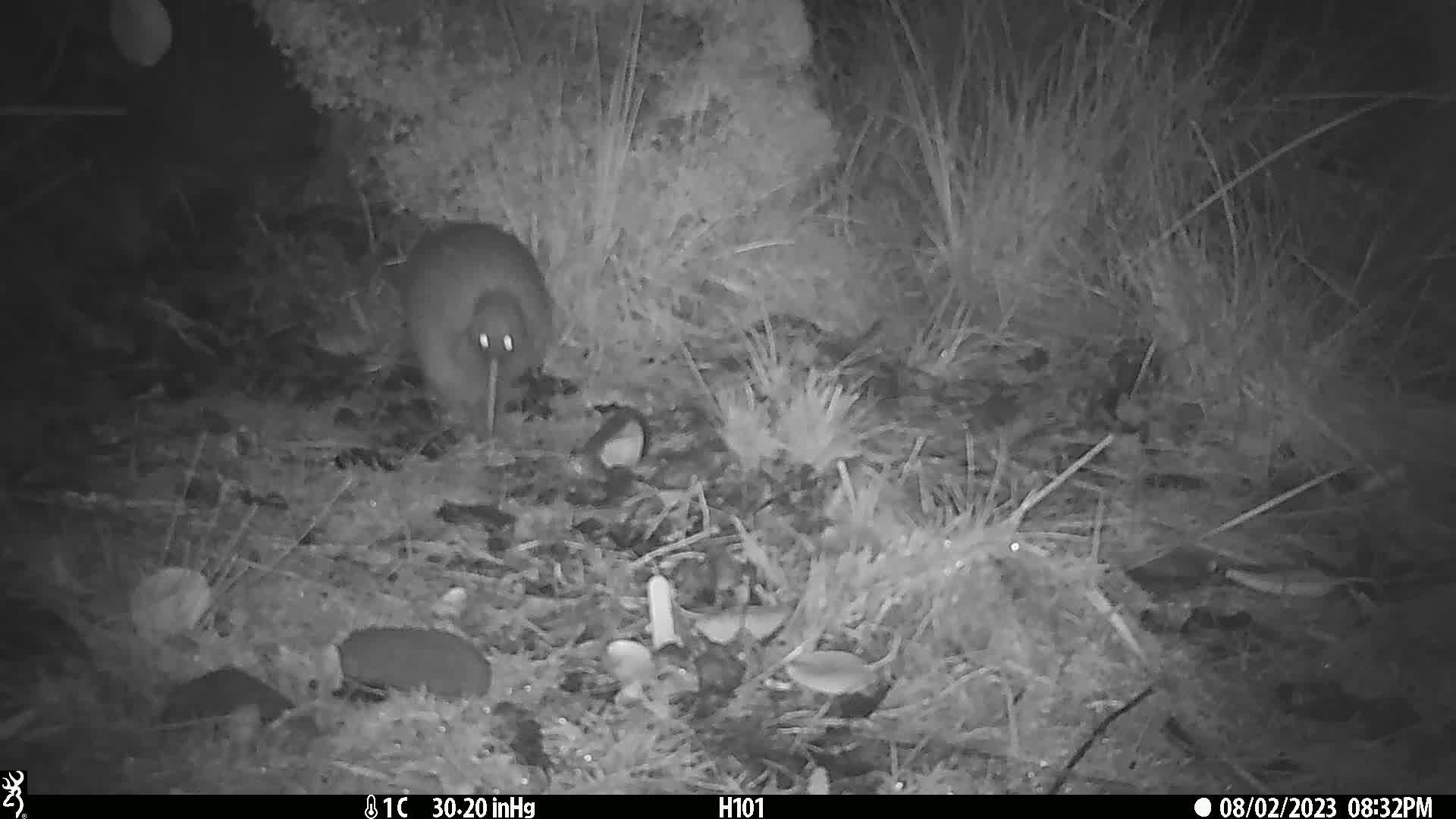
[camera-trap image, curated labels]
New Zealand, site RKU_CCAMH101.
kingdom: Animalia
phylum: Chordata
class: Aves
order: Apterygiformes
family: Apterygidae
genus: Apteryx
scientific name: Apteryx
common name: kiwi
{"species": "kiwi (Apteryx)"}